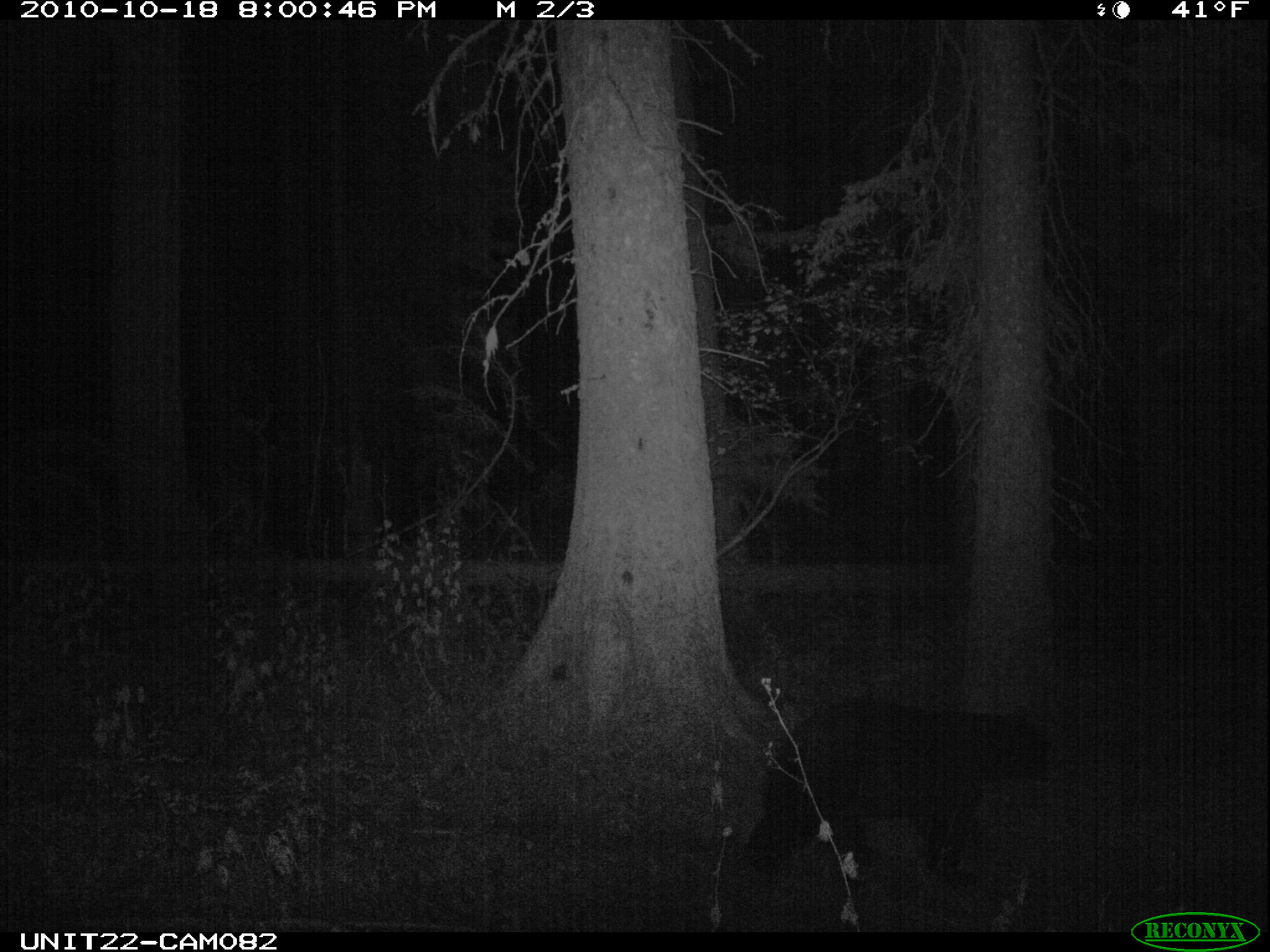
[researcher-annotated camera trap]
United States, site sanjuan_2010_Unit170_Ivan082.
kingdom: Animalia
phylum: Chordata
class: Mammalia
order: Carnivora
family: Ursidae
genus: Ursus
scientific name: Ursus americanus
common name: american black bear